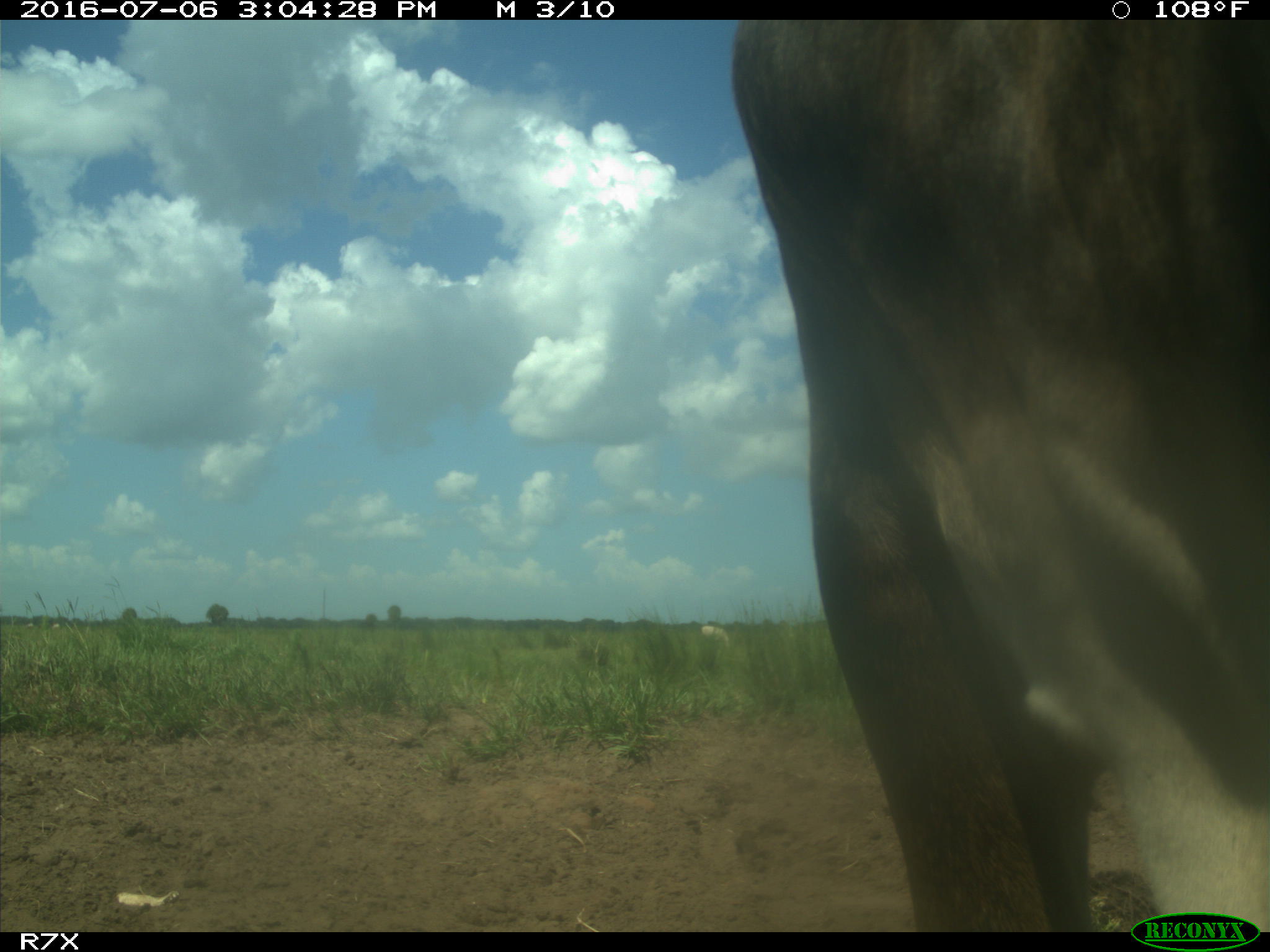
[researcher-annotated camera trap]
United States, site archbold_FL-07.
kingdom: Animalia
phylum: Chordata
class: Mammalia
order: Artiodactyla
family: Bovidae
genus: Bos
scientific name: Bos taurus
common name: domestic cow